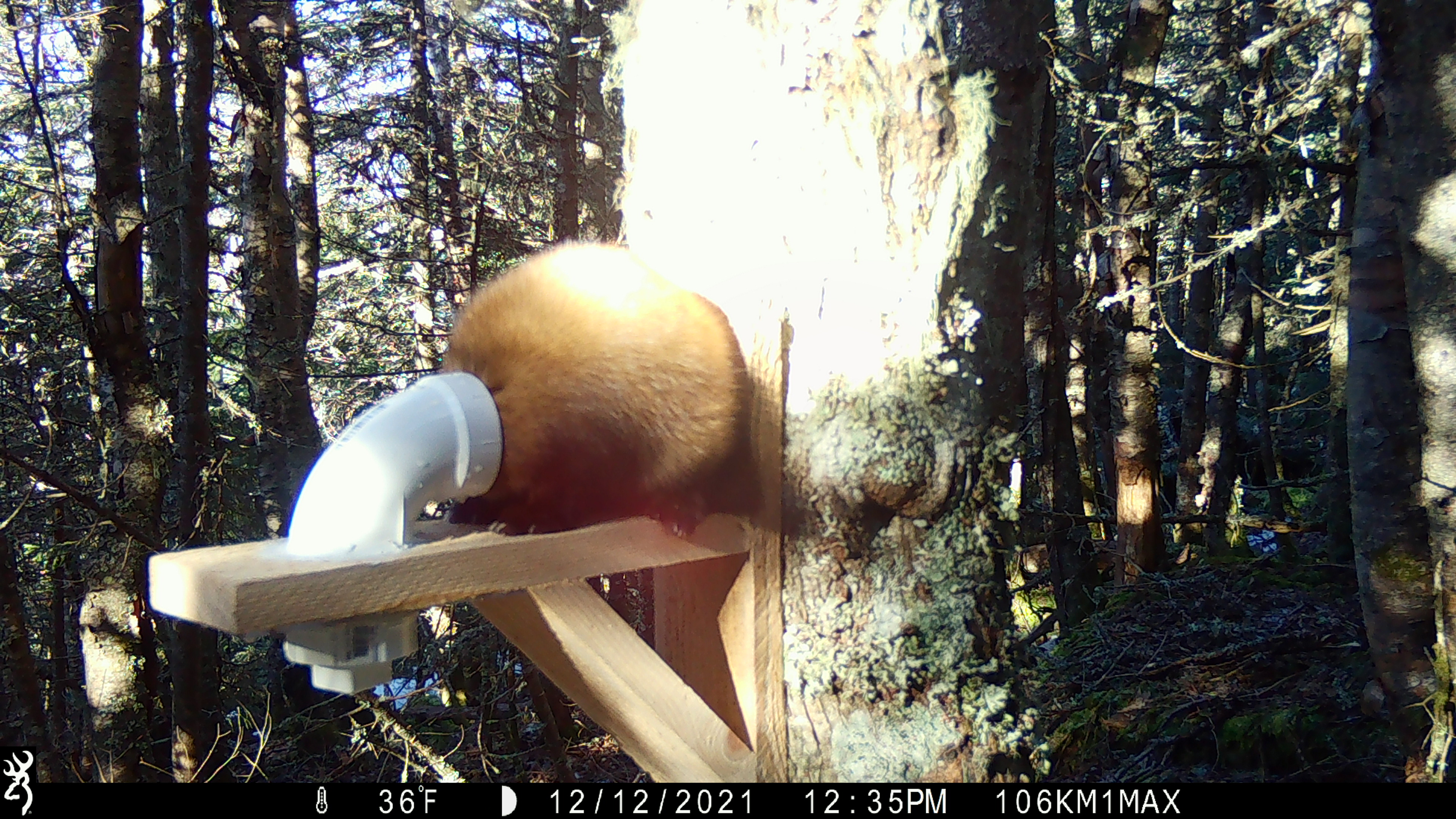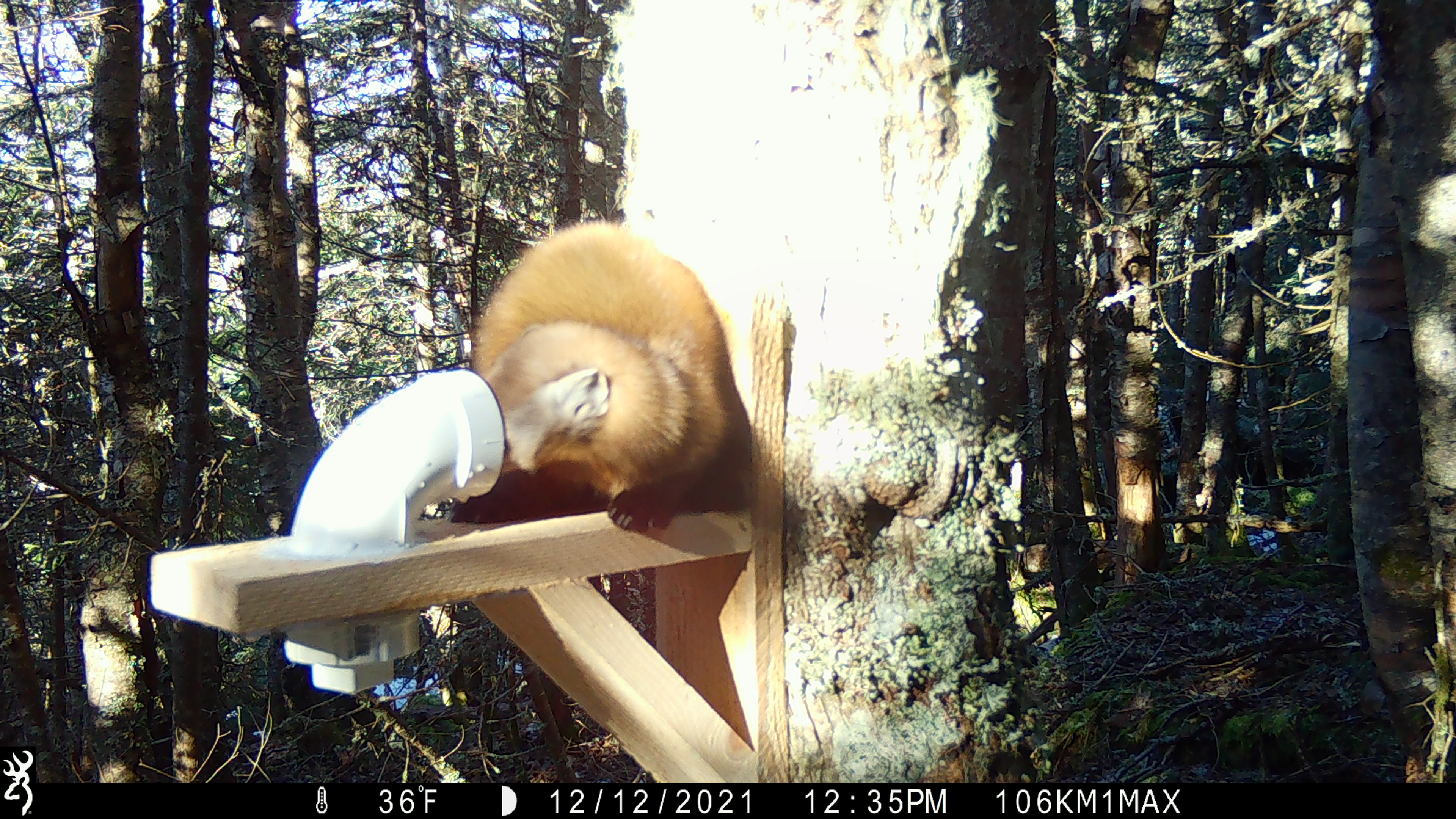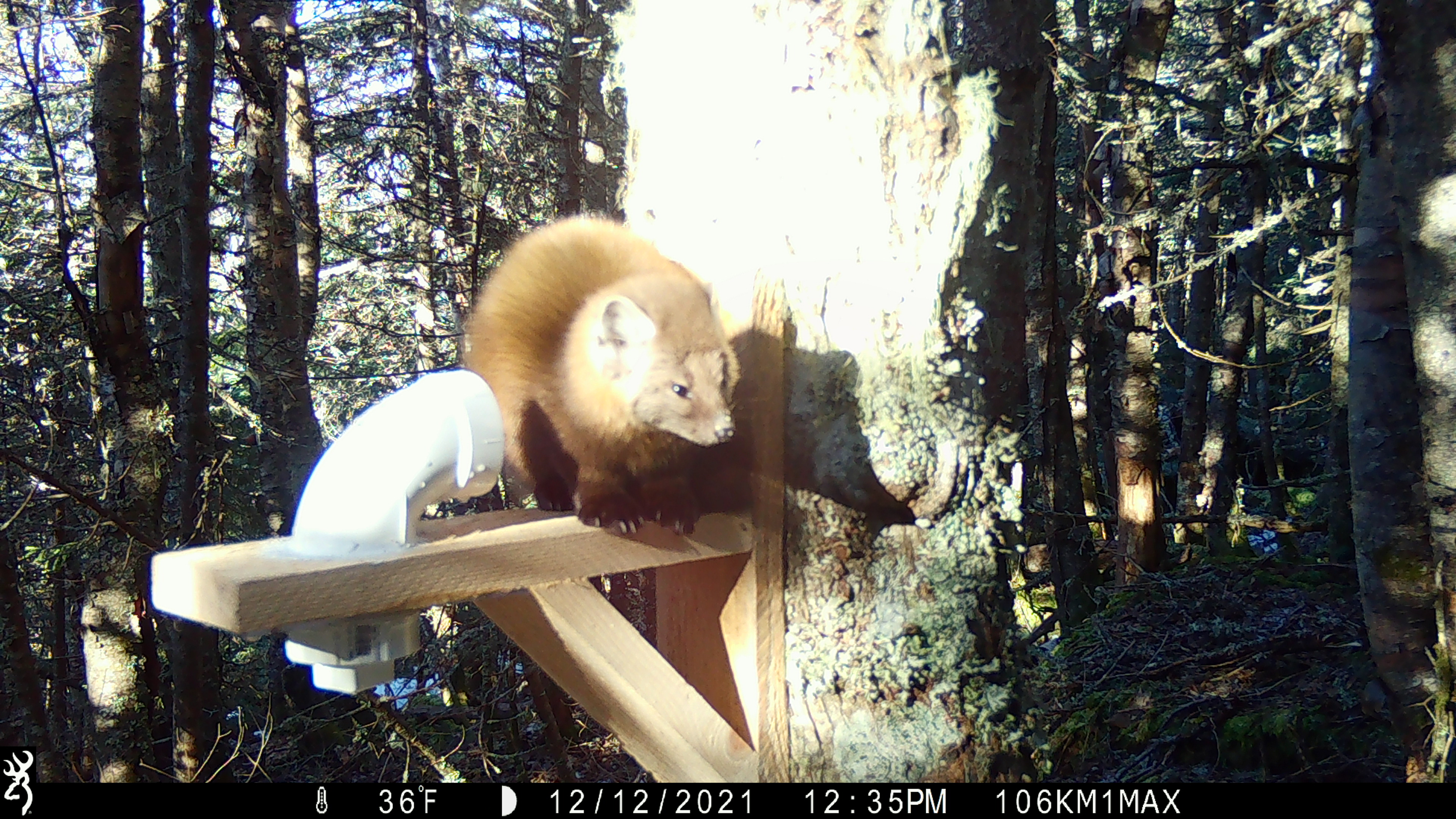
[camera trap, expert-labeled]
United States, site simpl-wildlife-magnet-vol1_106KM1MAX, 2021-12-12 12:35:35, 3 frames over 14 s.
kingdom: Animalia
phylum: Chordata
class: Mammalia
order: Carnivora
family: Mustelidae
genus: Martes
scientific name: Martes americana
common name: american marten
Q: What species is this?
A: American marten (Martes americana).